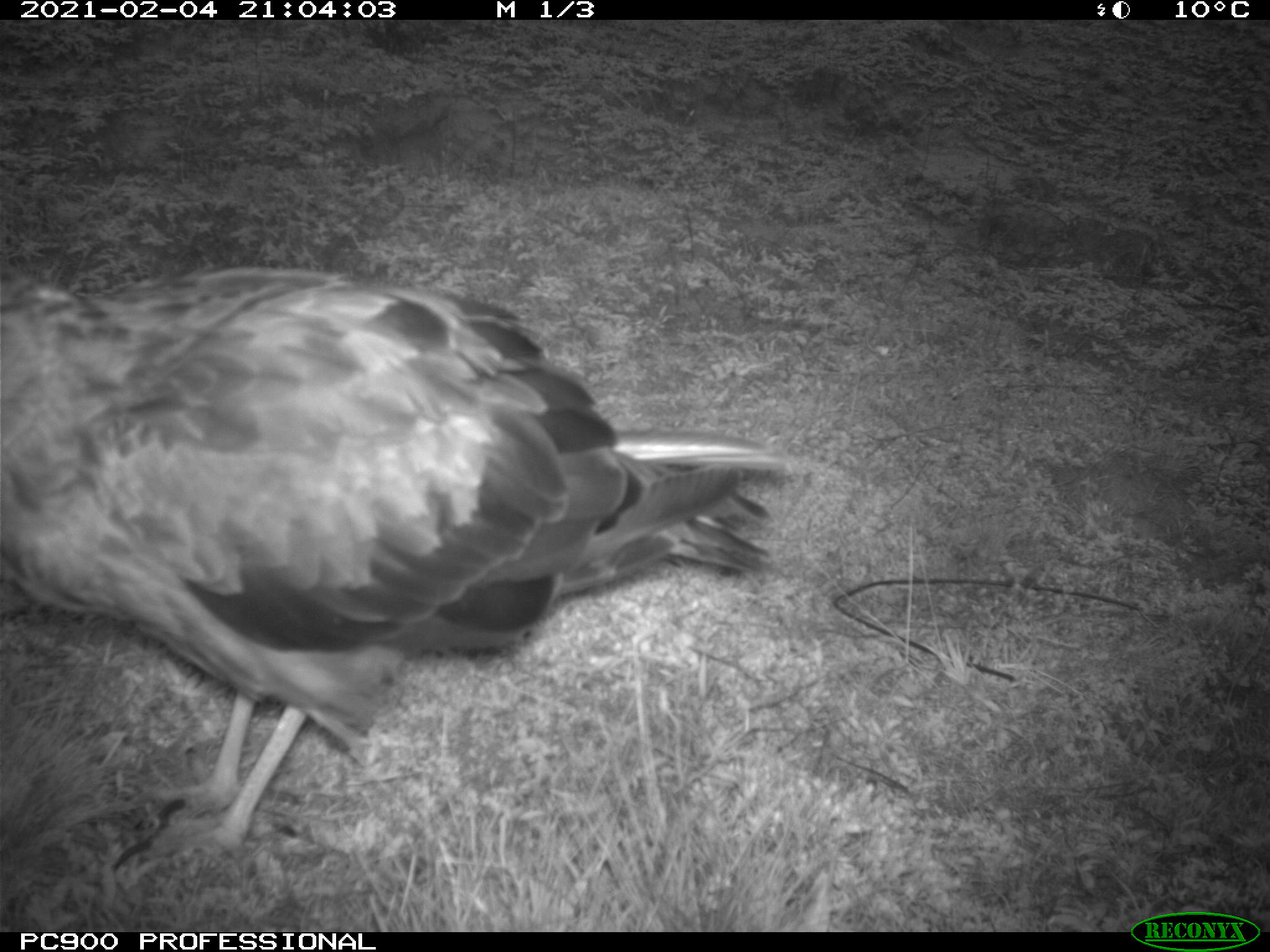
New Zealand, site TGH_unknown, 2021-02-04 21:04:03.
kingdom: Animalia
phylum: Chordata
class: Aves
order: Accipitriformes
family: Accipitridae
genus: Circus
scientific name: Circus approximans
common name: swamp harrier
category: harrier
Harrier (swamp harrier) (Circus approximans).